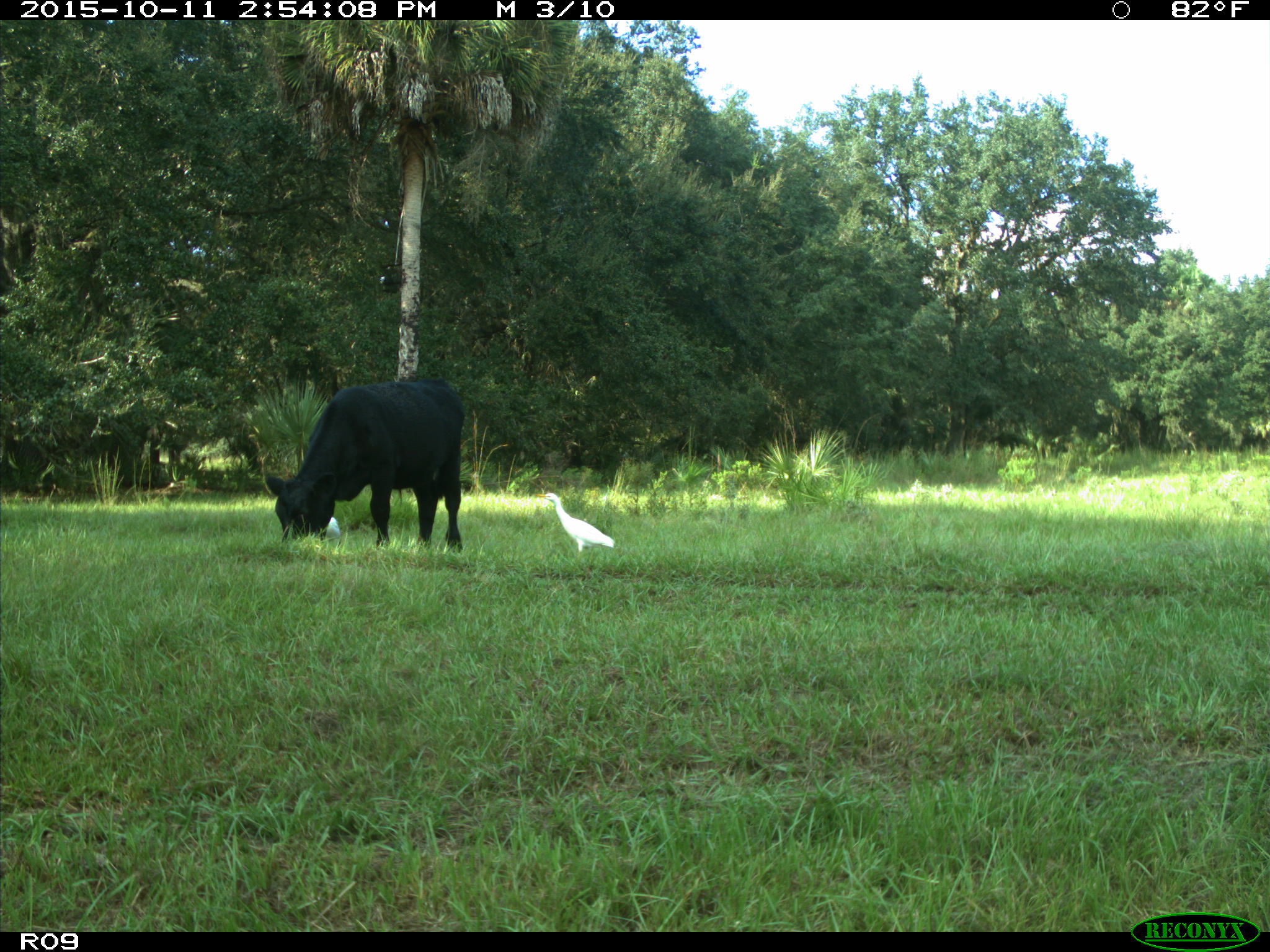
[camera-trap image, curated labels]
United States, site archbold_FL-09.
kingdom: Animalia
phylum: Chordata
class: Mammalia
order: Artiodactyla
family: Bovidae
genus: Bos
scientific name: Bos taurus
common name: domestic cow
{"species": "Bos taurus (domestic cow)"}